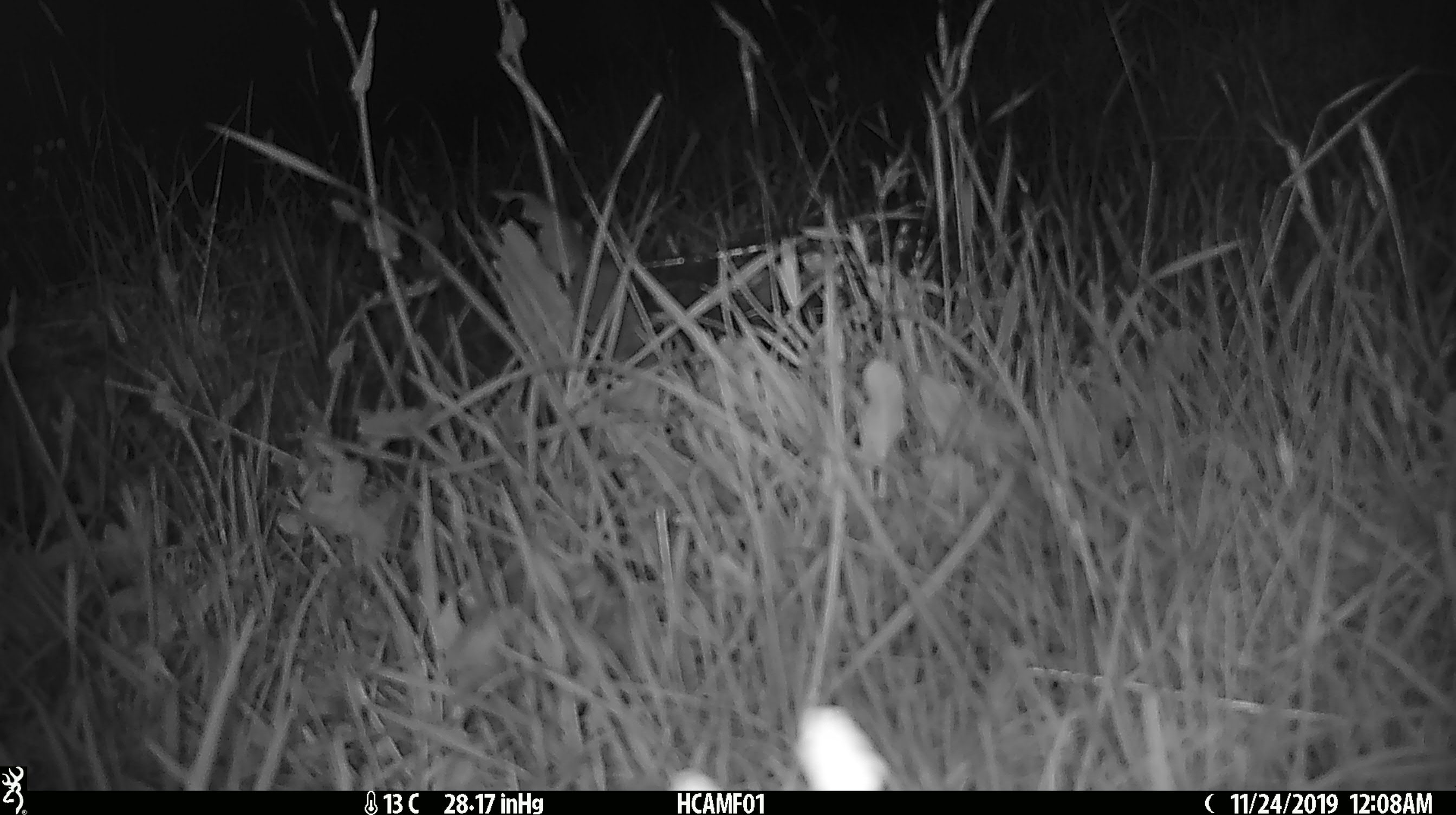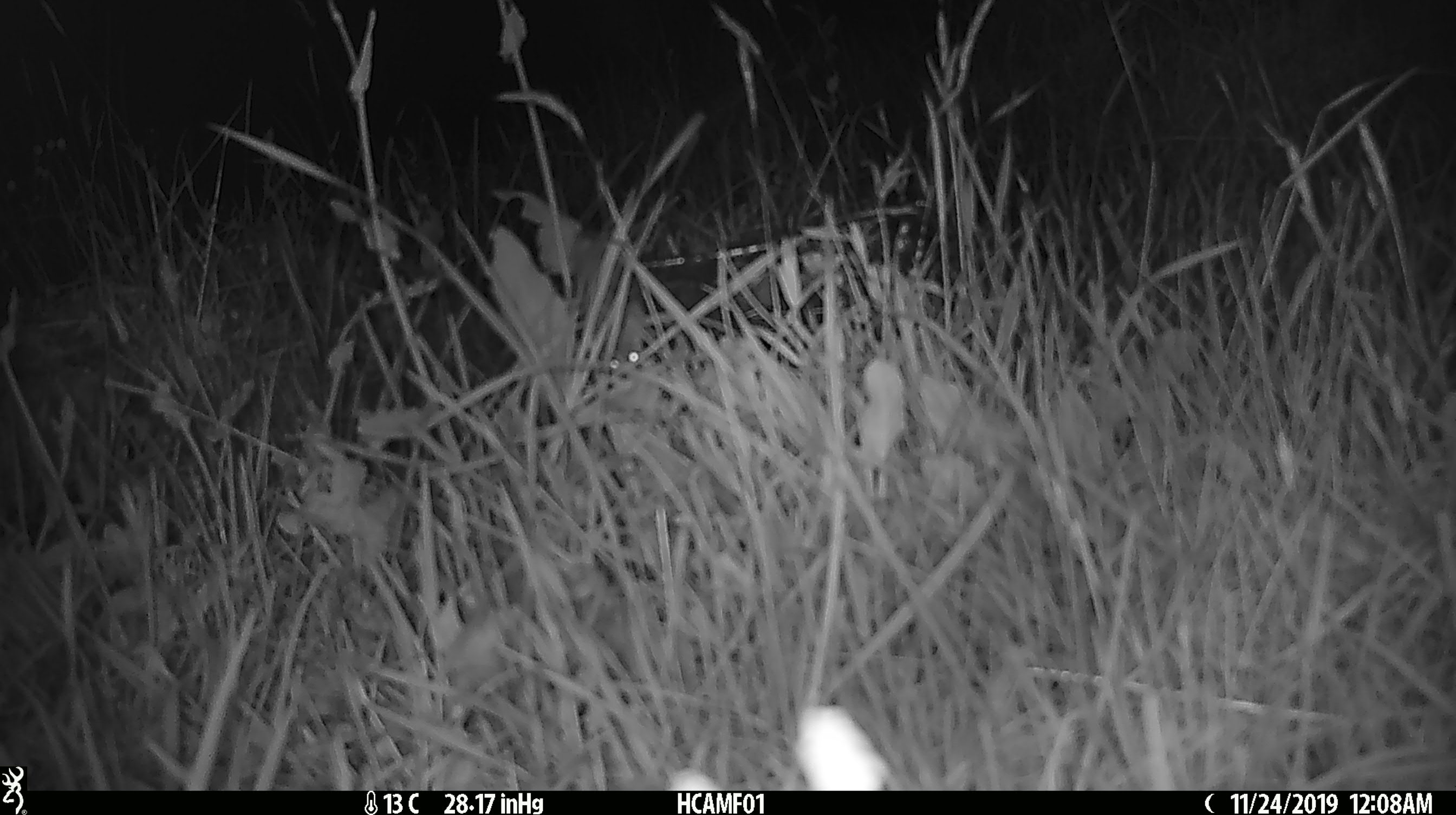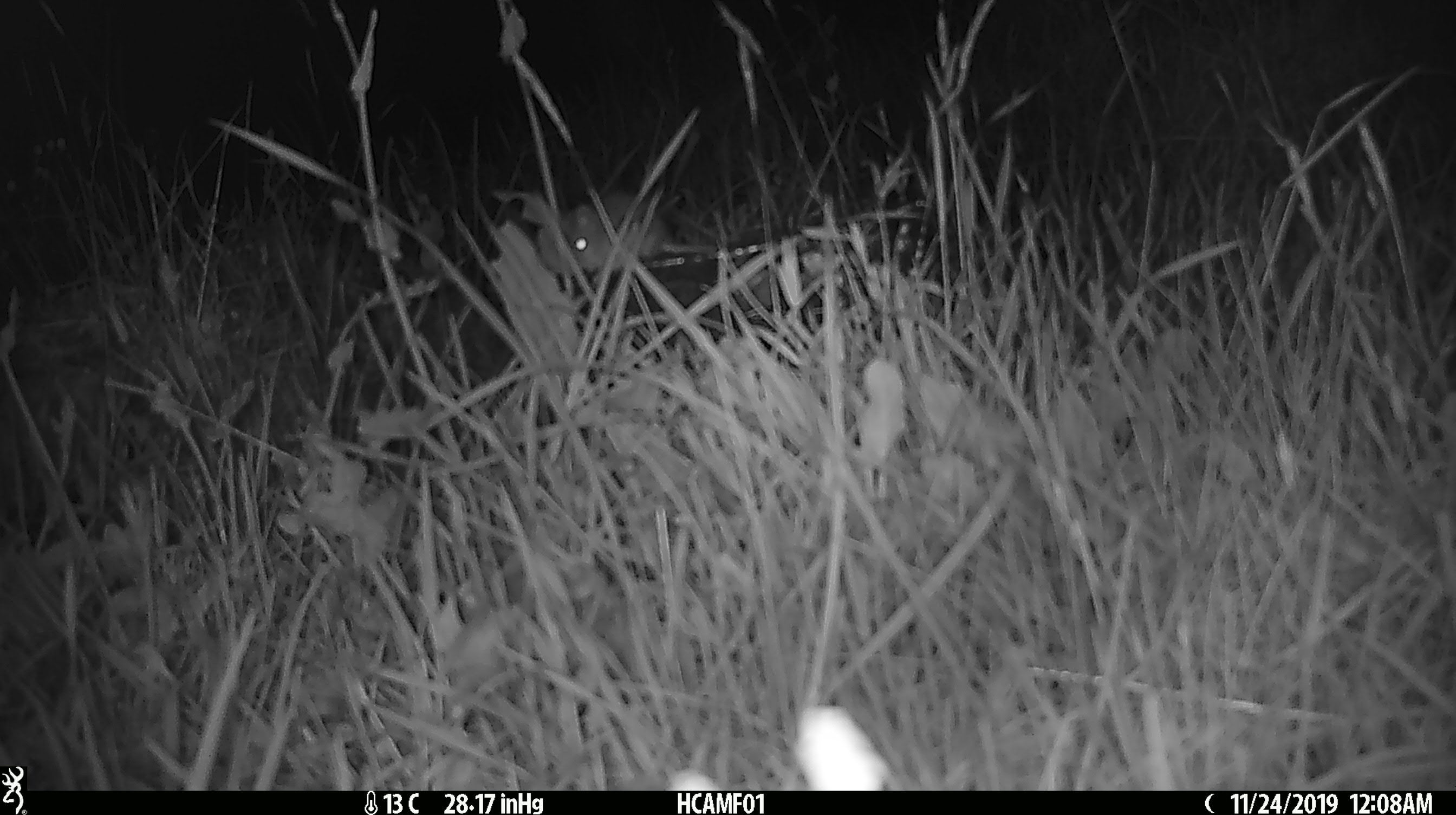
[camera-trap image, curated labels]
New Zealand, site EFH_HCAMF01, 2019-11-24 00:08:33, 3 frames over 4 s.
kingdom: Animalia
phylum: Chordata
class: Mammalia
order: Rodentia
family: Muridae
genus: Mus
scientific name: Mus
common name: mouse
Mouse (Mus).